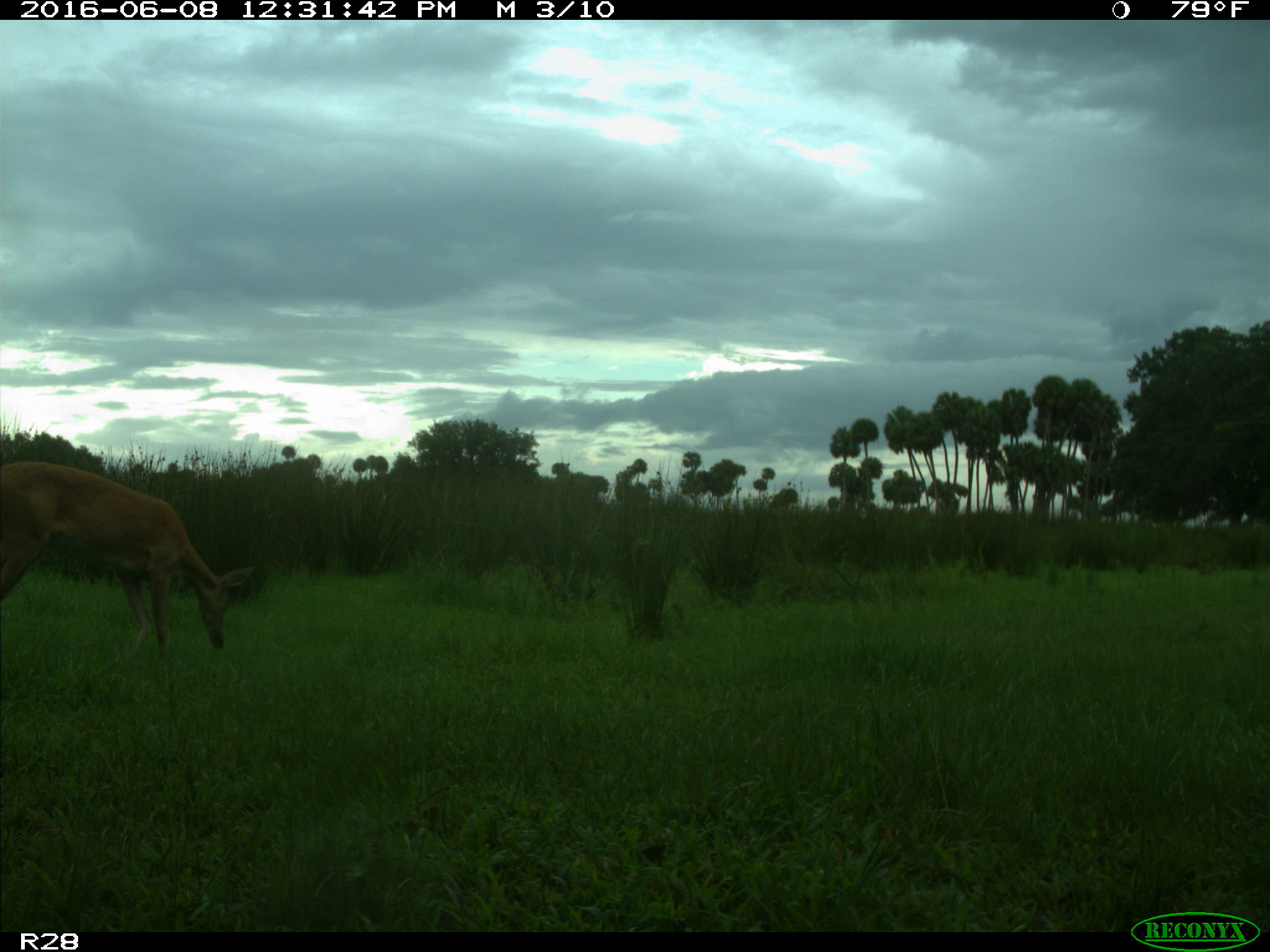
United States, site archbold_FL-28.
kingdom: Animalia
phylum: Chordata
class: Mammalia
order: Artiodactyla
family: Cervidae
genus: Odocoileus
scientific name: Odocoileus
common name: deer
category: unidentified deer